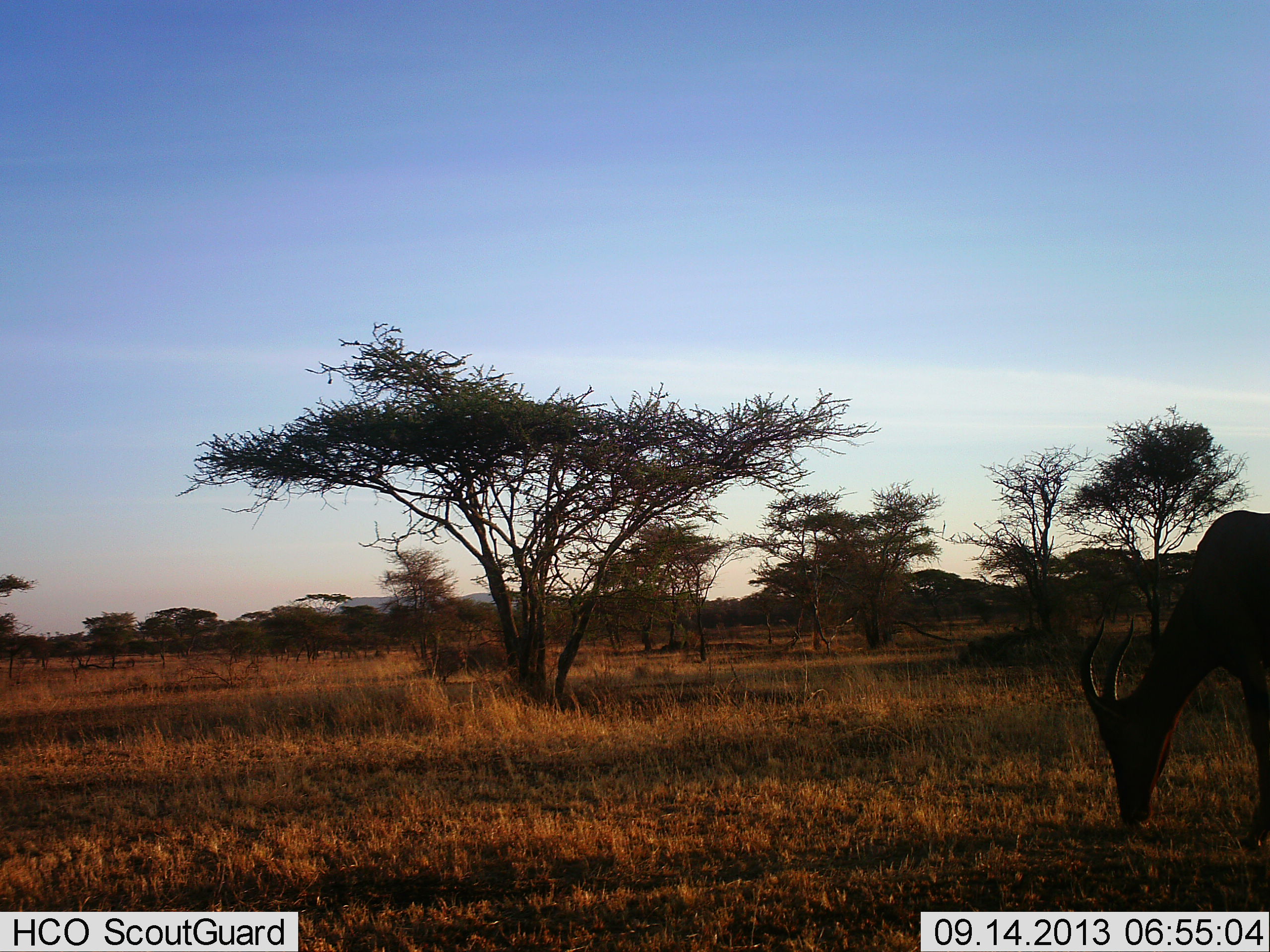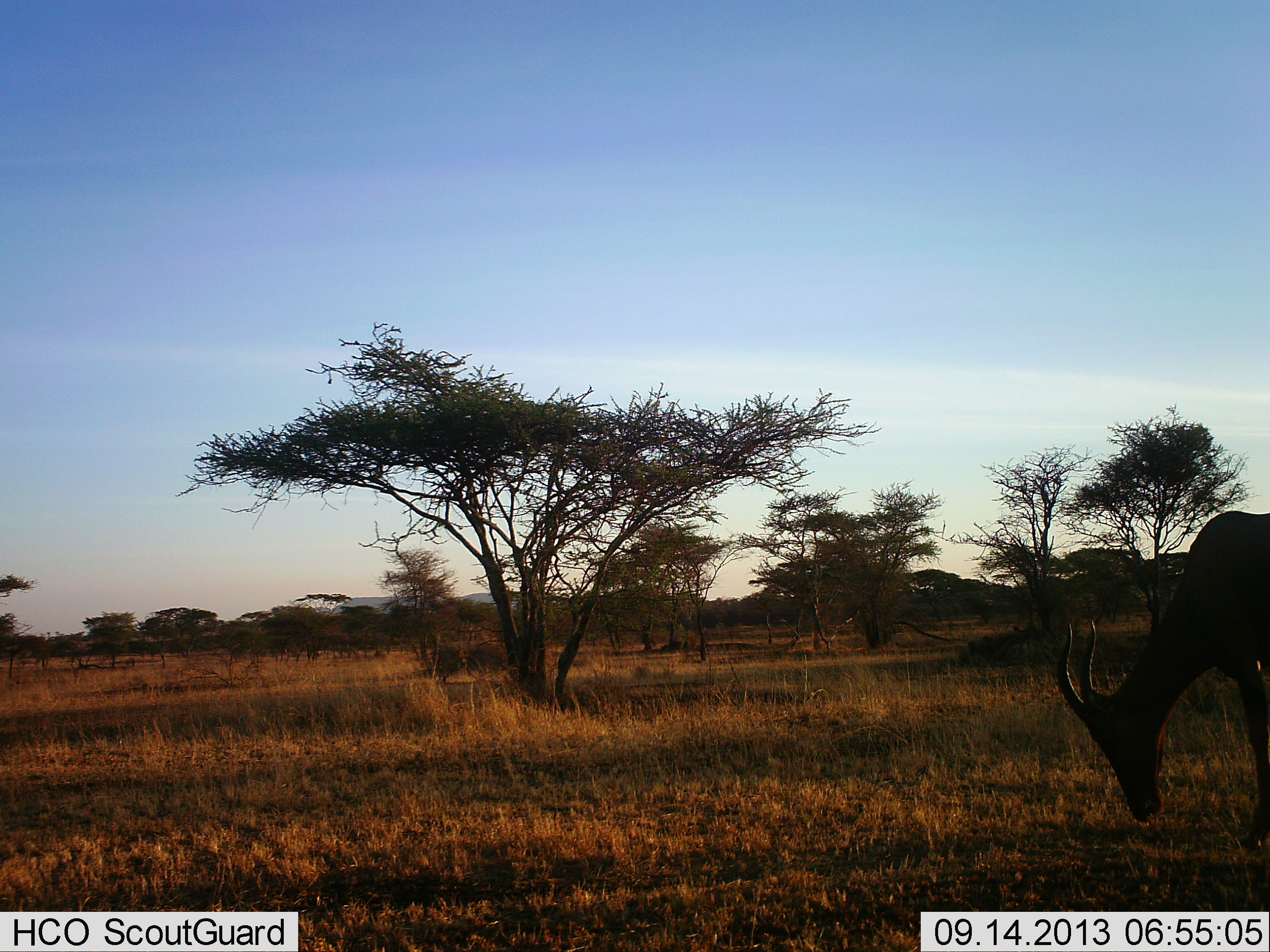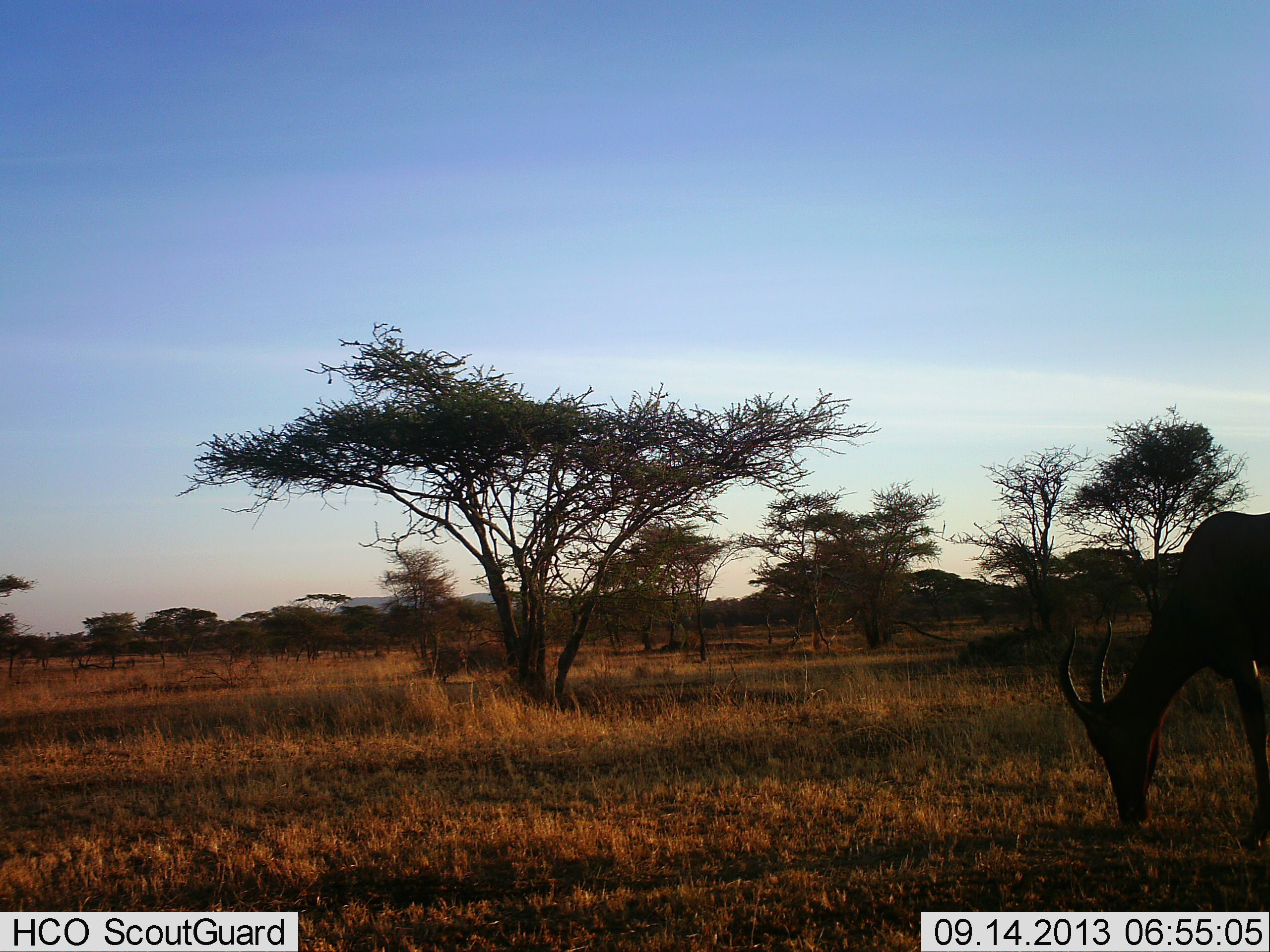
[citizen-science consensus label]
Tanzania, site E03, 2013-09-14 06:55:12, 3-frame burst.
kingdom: Animalia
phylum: Chordata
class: Mammalia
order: Artiodactyla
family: Bovidae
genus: Damaliscus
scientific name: Damaliscus lunatus jimela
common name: topi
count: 1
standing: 10%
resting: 0%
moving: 0%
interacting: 0%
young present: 0%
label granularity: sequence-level